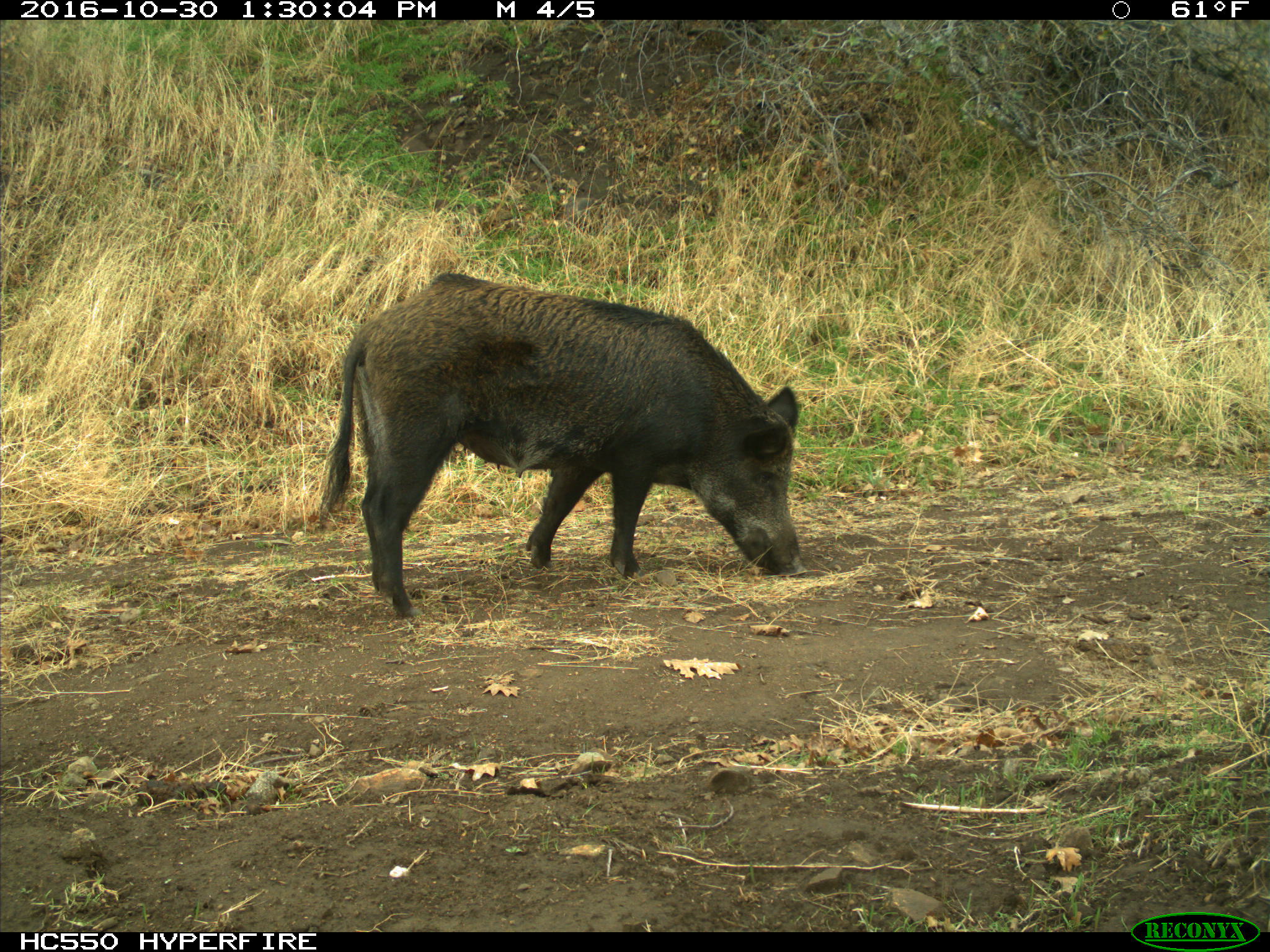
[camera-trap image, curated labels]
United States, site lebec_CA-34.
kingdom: Animalia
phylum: Chordata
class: Mammalia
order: Artiodactyla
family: Suidae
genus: Sus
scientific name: Sus scrofa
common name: wild boar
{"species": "Sus scrofa (wild boar)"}